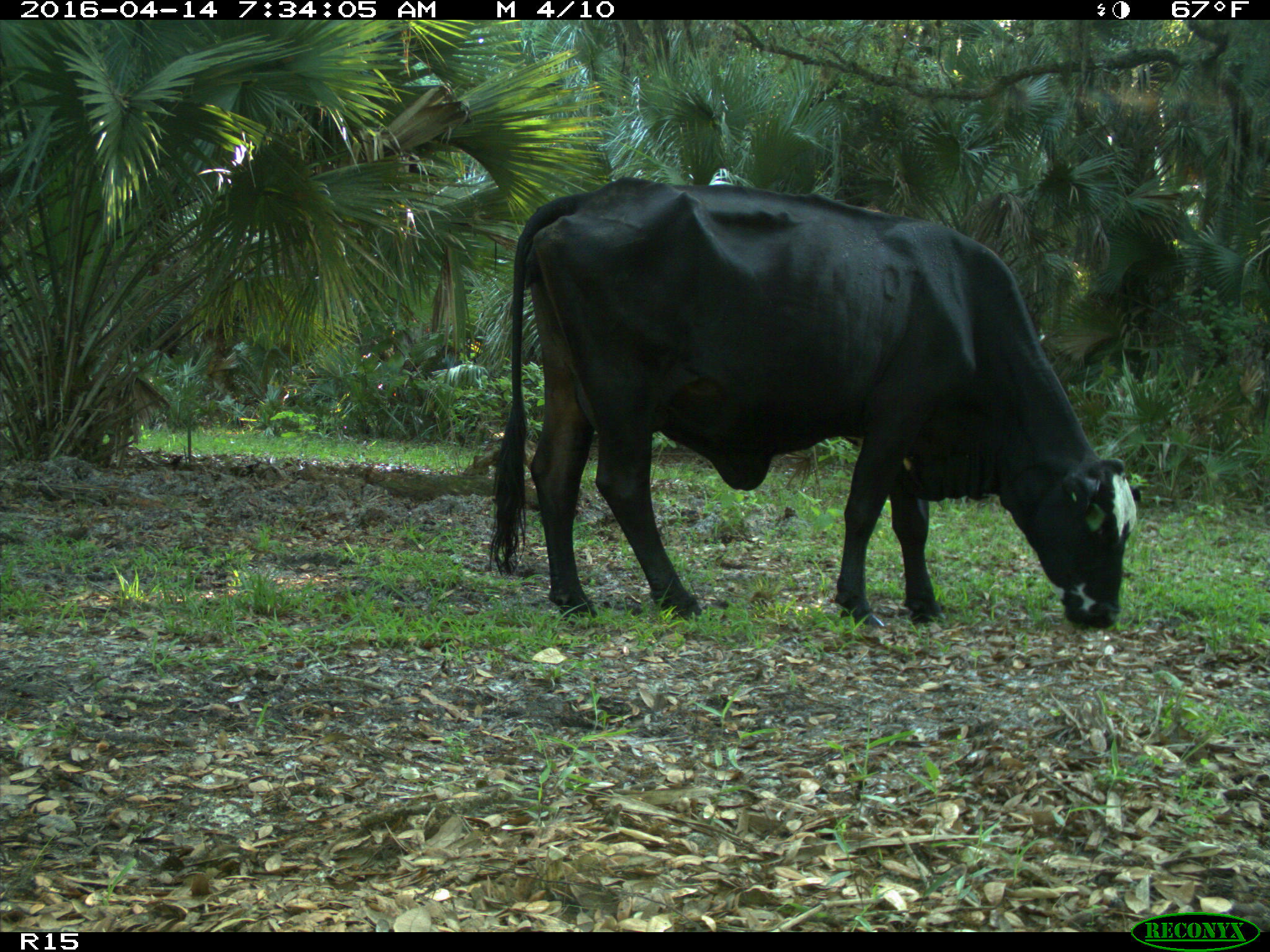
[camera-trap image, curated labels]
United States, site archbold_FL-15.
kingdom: Animalia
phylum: Chordata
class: Mammalia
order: Artiodactyla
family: Bovidae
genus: Bos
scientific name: Bos taurus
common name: domestic cow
Bos taurus (domestic cow).